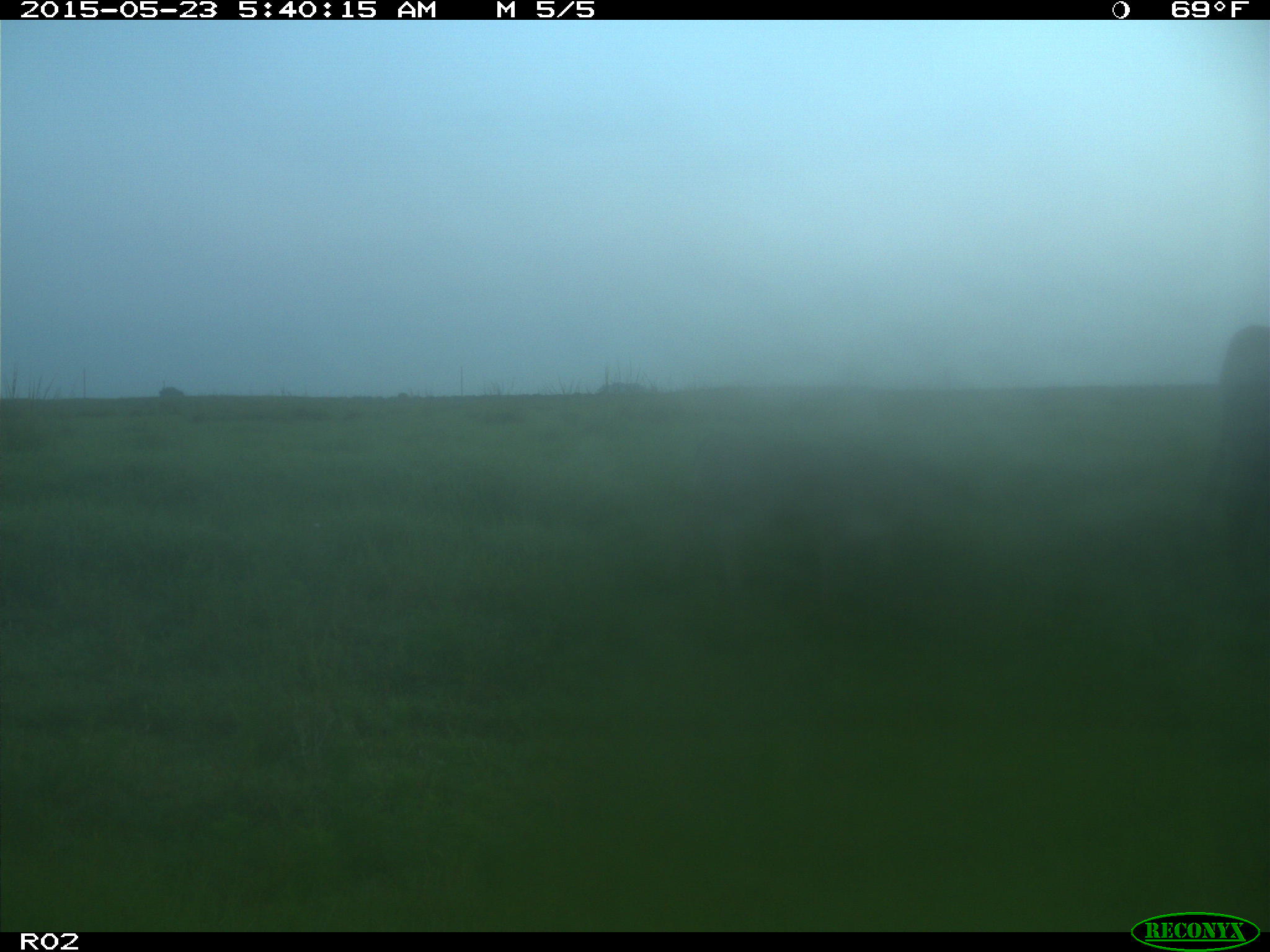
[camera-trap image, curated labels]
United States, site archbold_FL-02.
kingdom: Animalia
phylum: Chordata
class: Mammalia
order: Artiodactyla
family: Bovidae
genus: Bos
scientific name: Bos taurus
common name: domestic cow